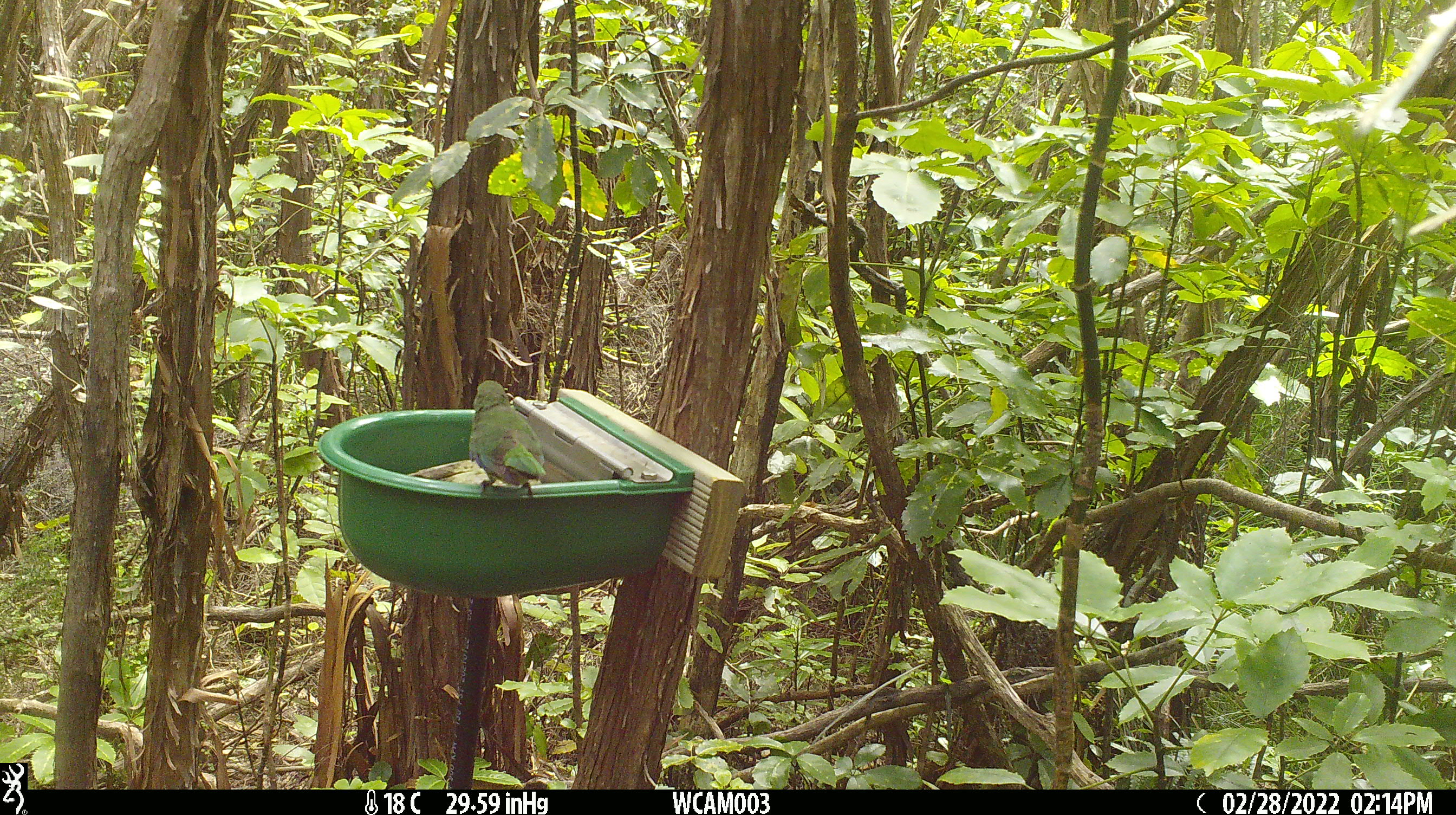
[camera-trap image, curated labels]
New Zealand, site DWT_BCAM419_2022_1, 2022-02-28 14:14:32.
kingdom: Animalia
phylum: Chordata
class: Aves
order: Psittaciformes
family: Psittaculidae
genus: Cyanoramphus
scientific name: Cyanoramphus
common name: parakeet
Parakeet (Cyanoramphus).